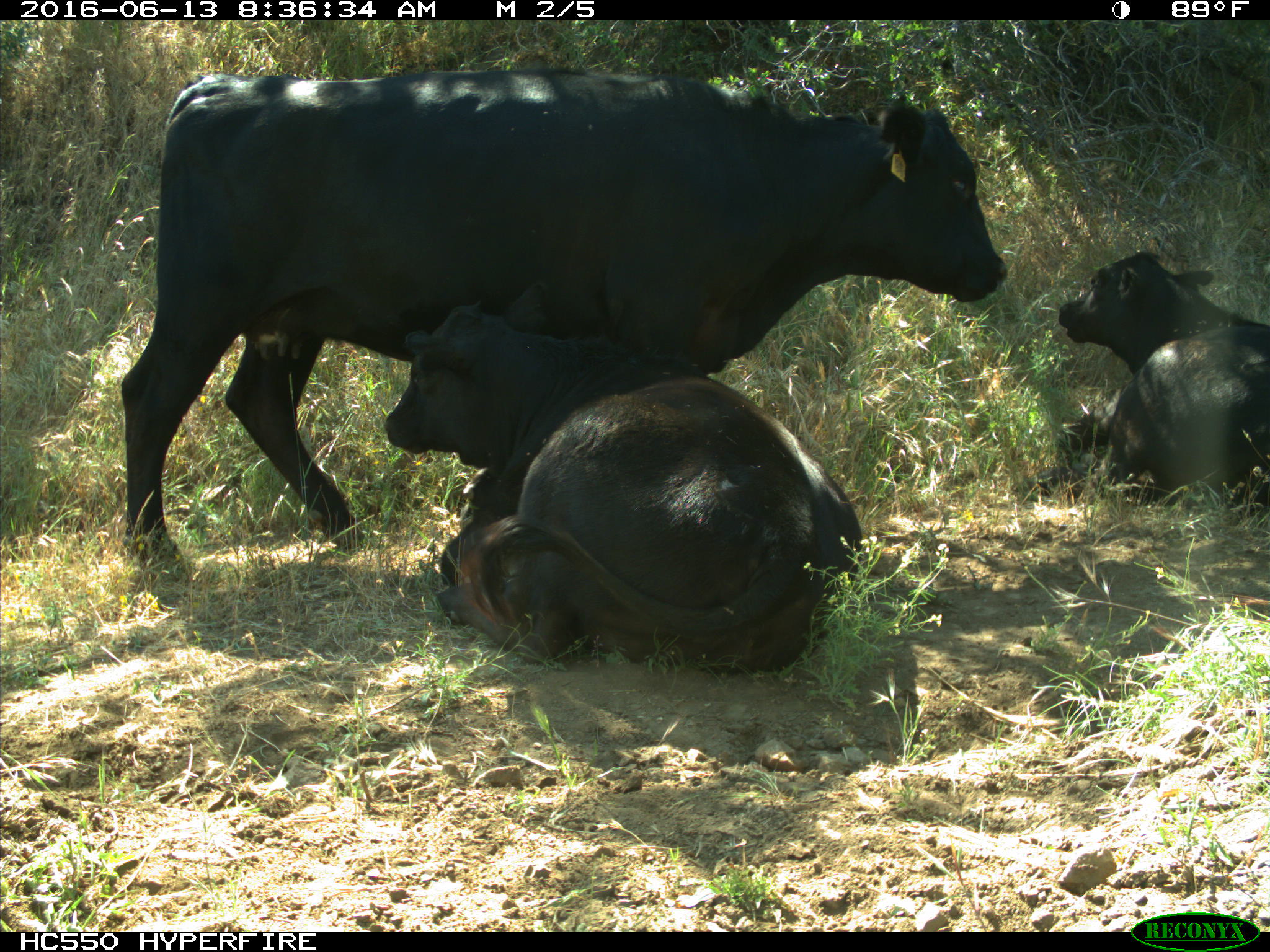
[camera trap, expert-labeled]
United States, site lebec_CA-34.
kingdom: Animalia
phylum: Chordata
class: Mammalia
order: Artiodactyla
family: Bovidae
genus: Bos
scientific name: Bos taurus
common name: domestic cow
Bos taurus (domestic cow).